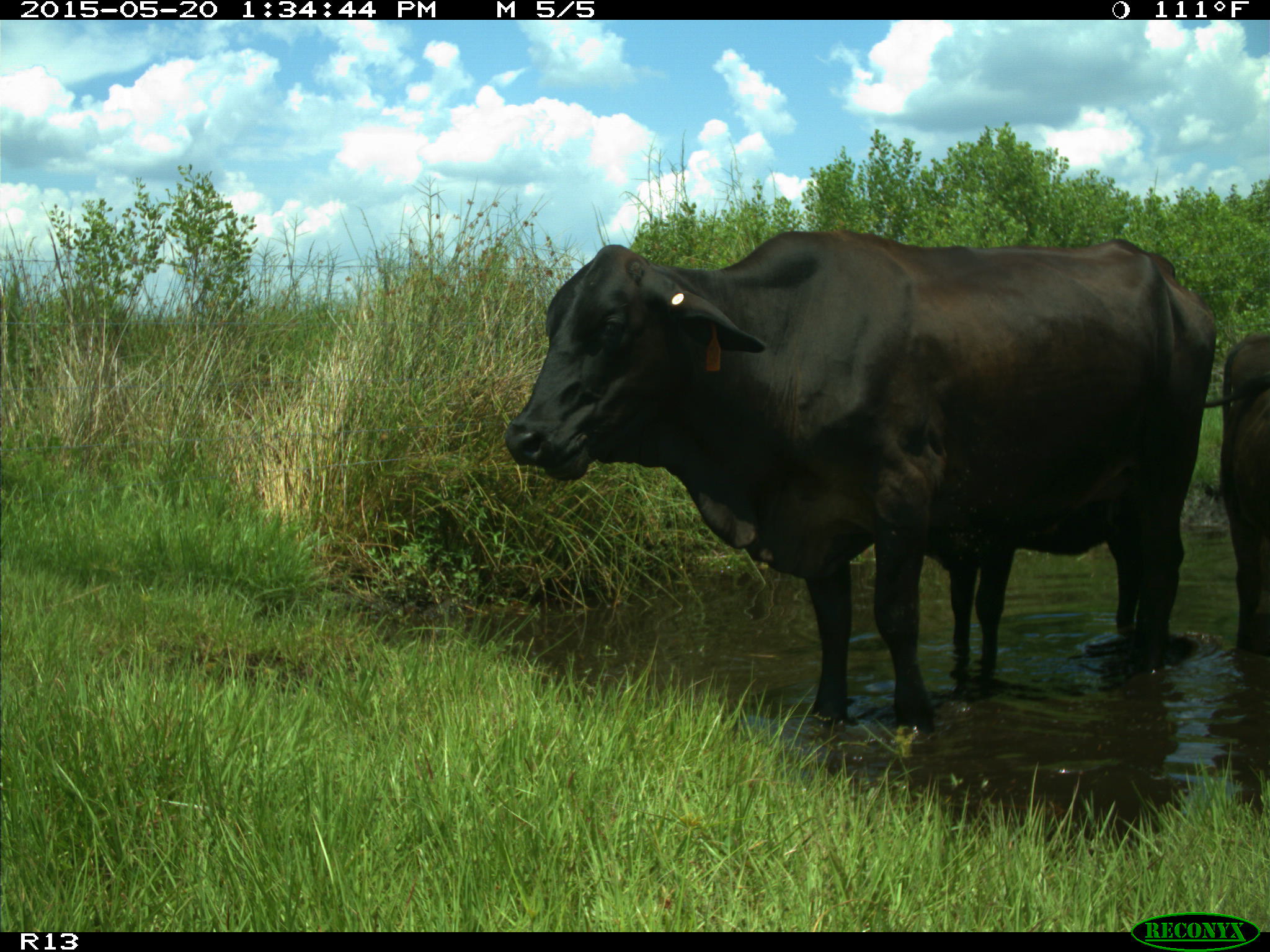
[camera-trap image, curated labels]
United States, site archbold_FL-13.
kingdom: Animalia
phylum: Chordata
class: Mammalia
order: Artiodactyla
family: Bovidae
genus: Bos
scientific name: Bos taurus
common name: domestic cow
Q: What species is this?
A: Bos taurus (domestic cow).